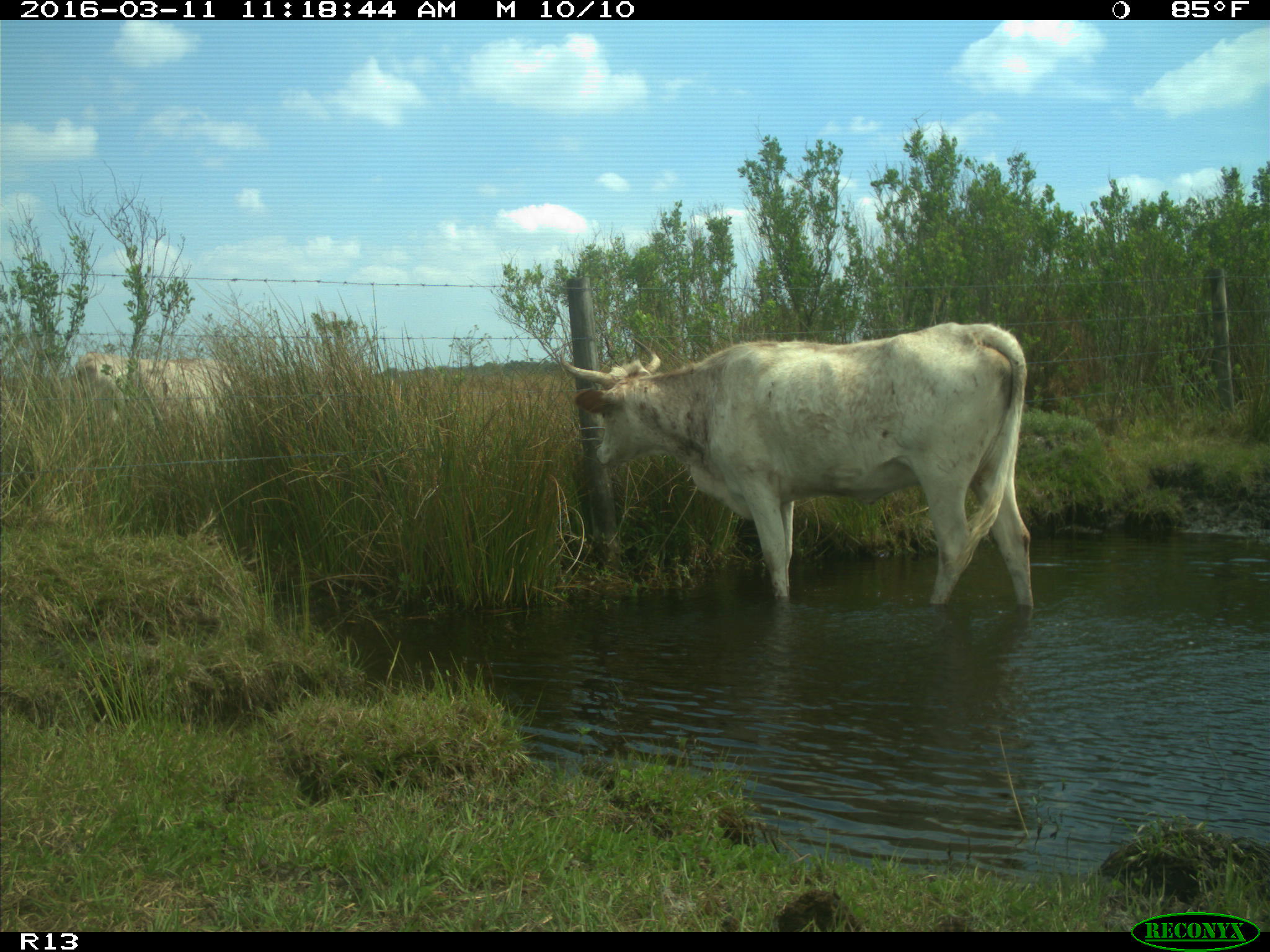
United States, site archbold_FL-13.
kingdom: Animalia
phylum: Chordata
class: Mammalia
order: Artiodactyla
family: Bovidae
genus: Bos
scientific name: Bos taurus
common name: domestic cow